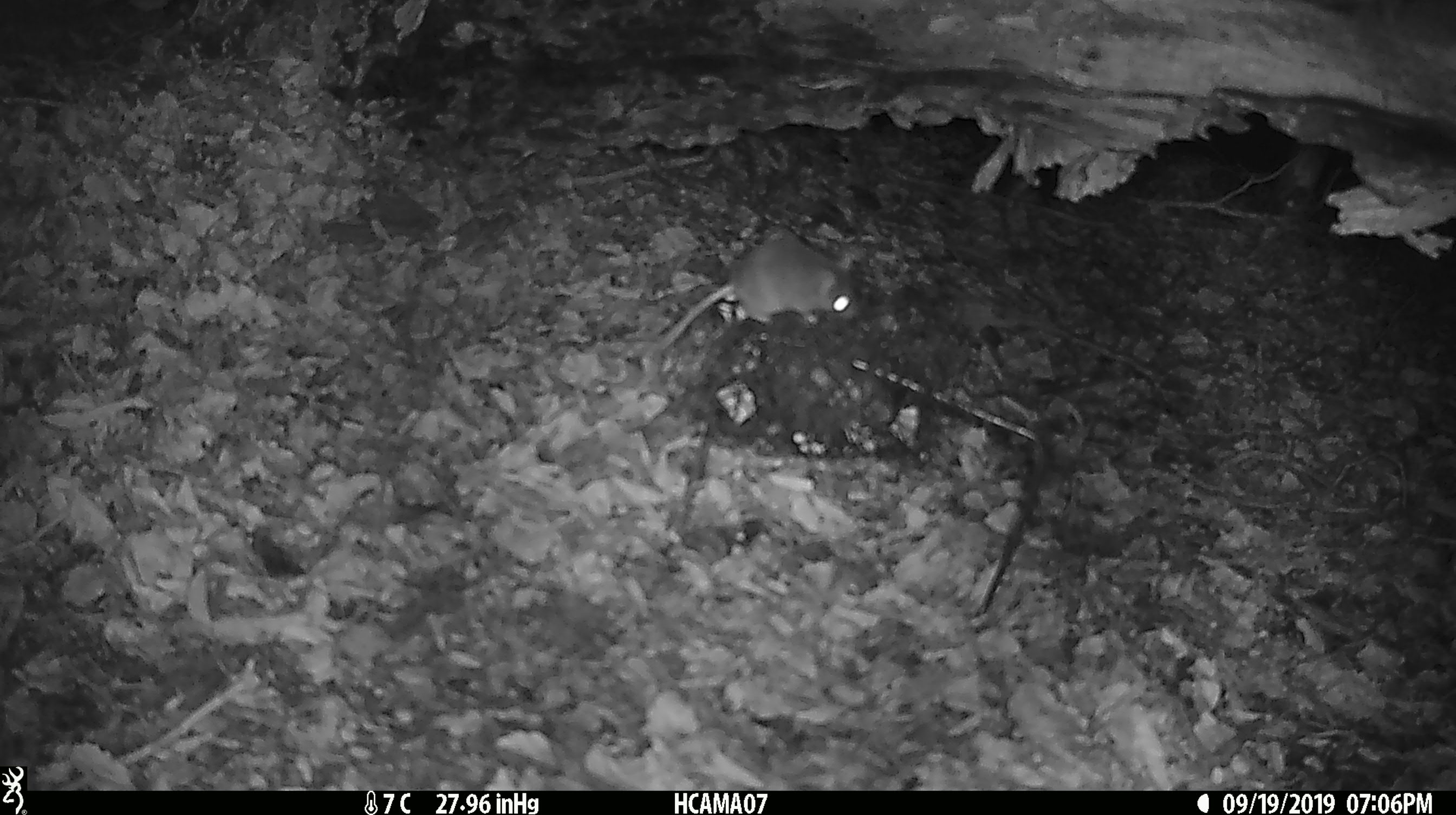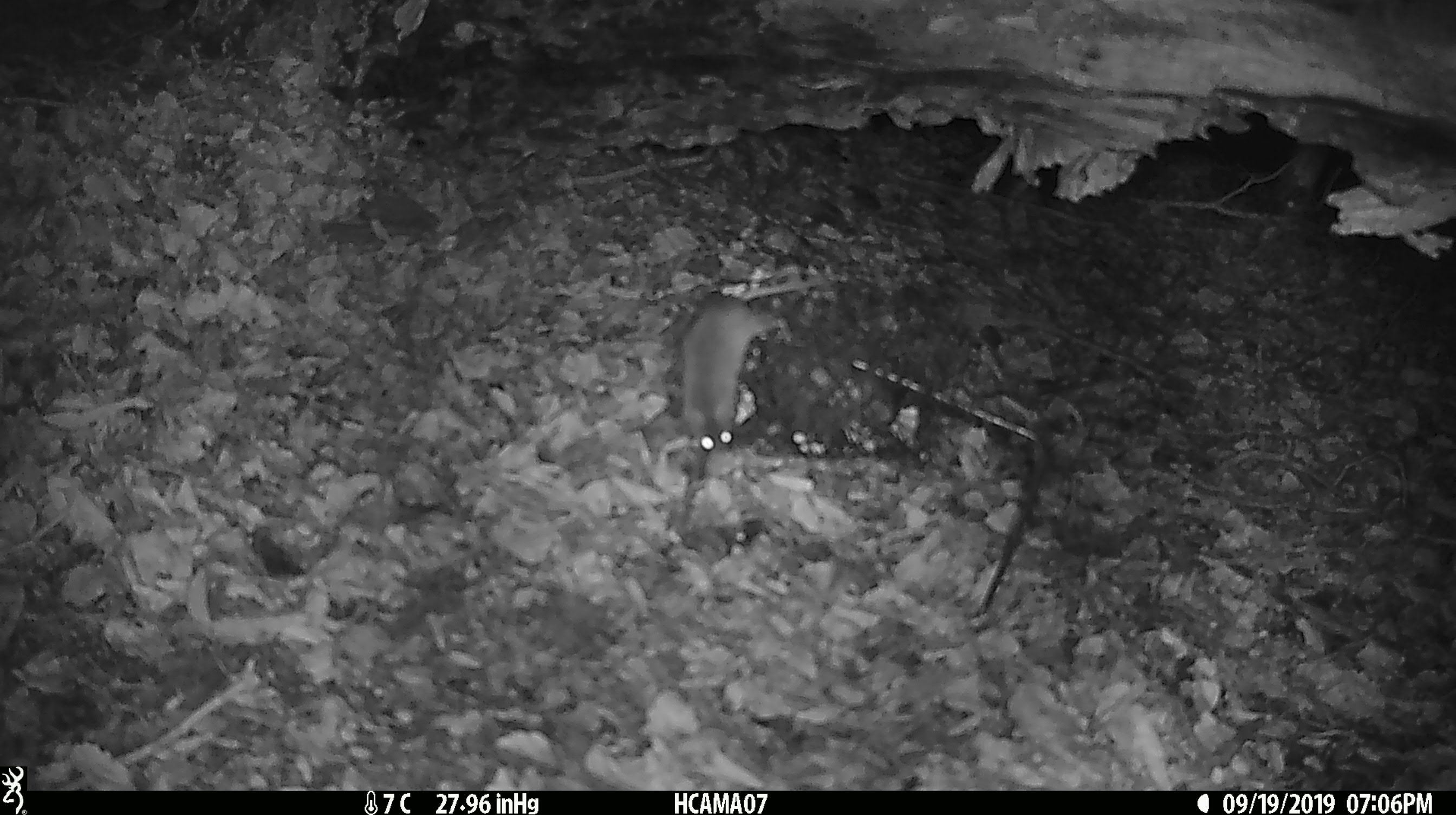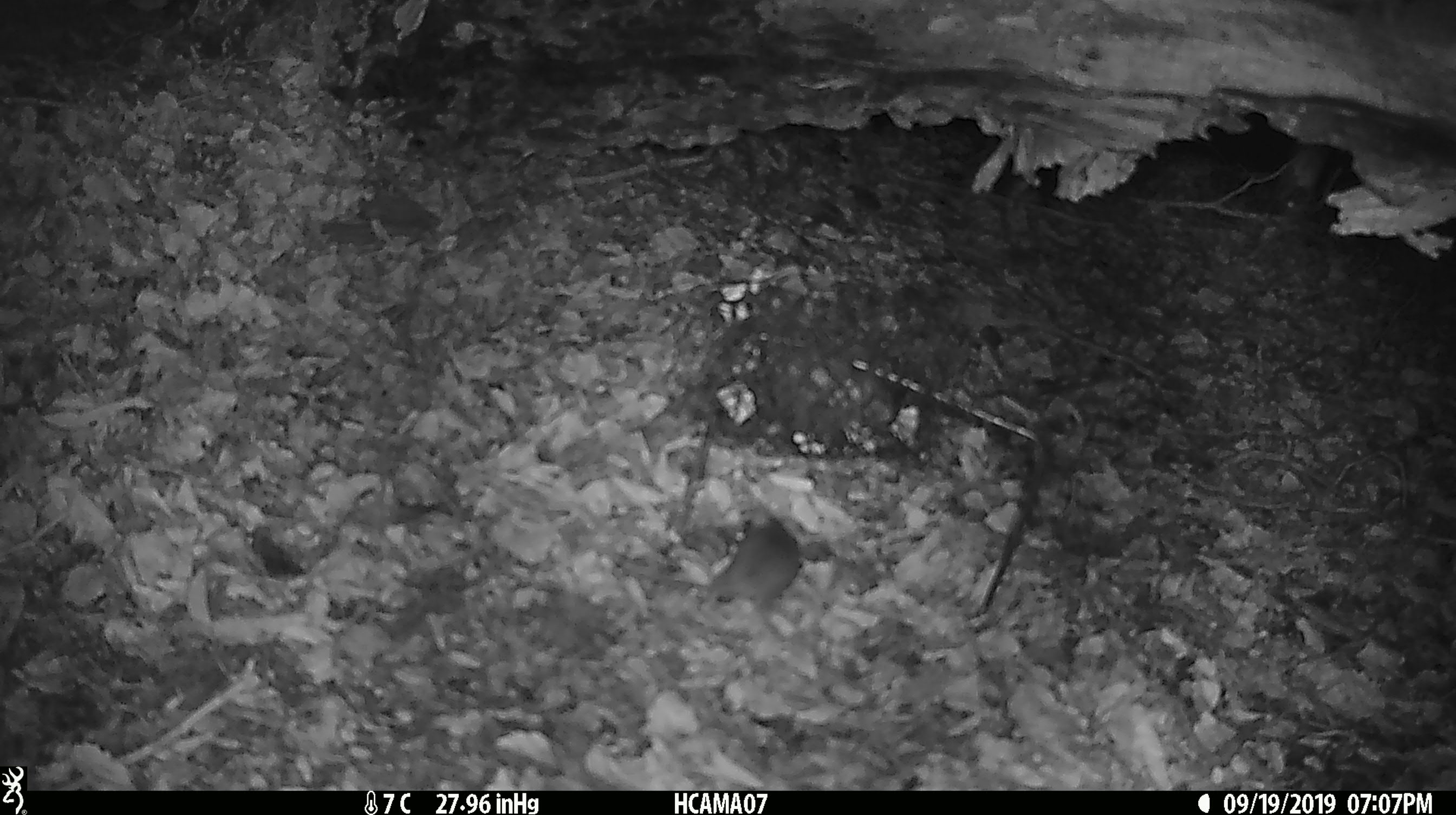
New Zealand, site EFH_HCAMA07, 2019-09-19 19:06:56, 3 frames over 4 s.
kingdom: Animalia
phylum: Chordata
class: Mammalia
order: Rodentia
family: Muridae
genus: Mus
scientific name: Mus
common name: mouse